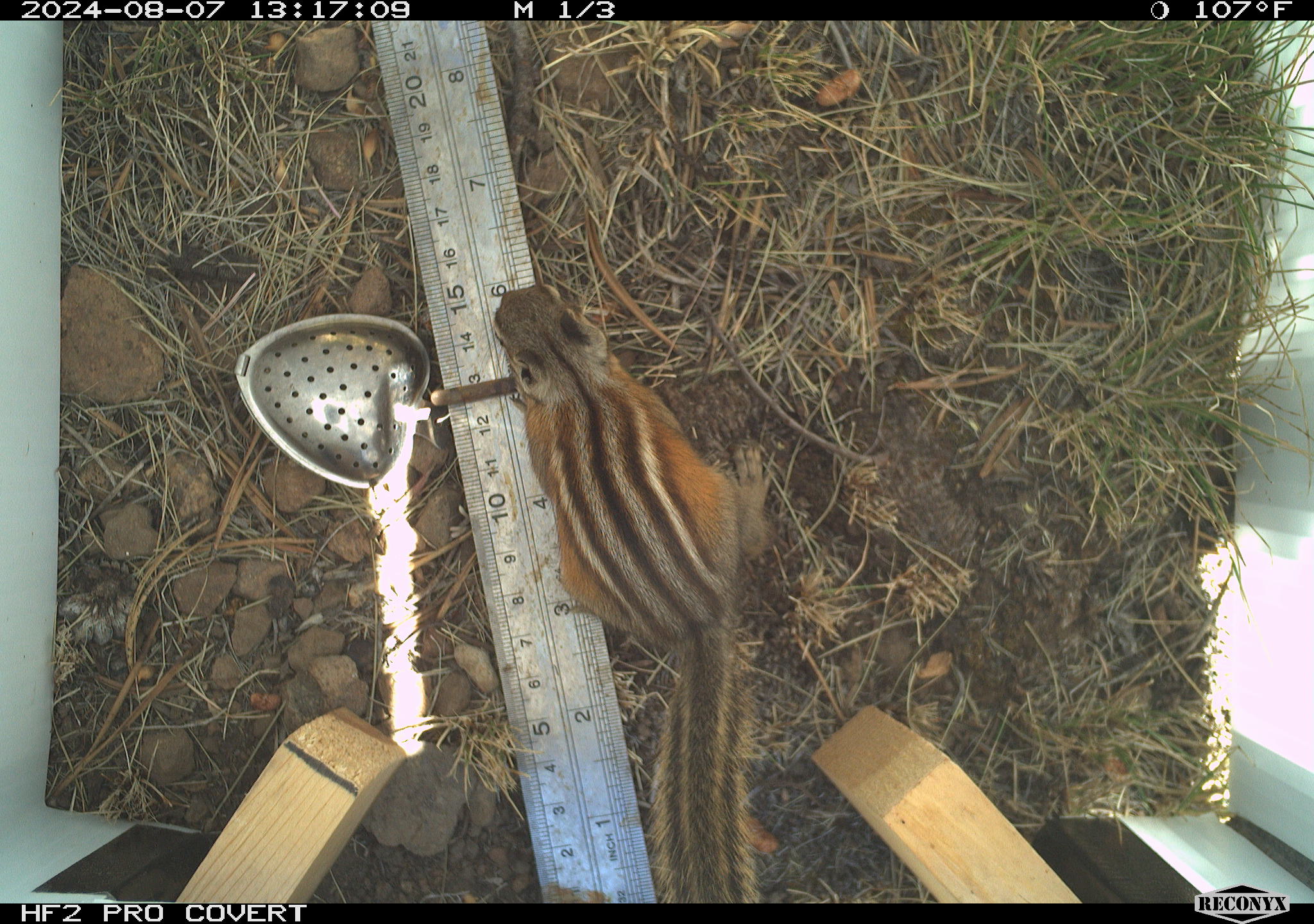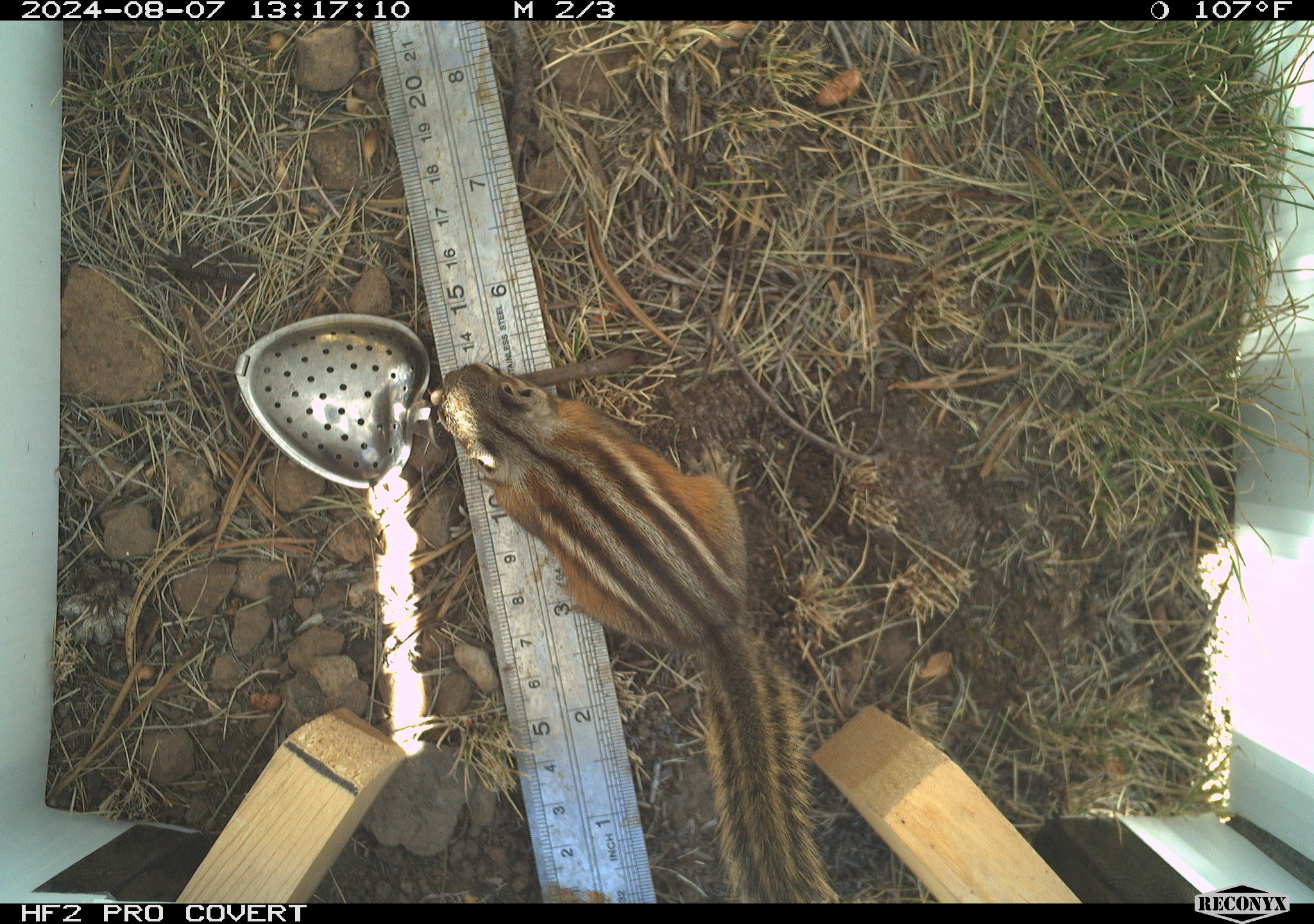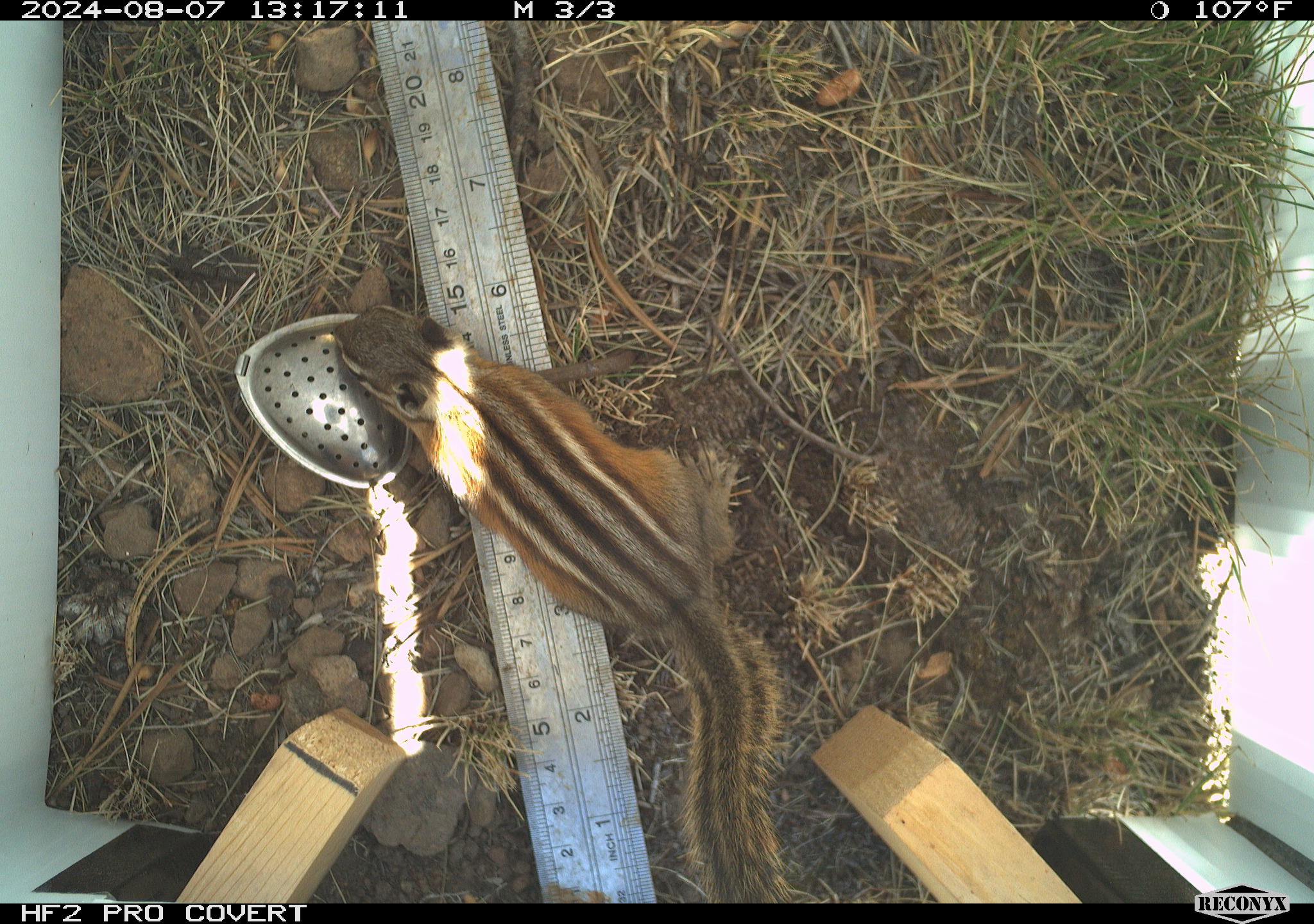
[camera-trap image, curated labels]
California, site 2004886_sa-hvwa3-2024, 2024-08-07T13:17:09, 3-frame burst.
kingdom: Animalia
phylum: Chordata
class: Mammalia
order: Rodentia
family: Sciuridae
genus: Neotamias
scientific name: Neotamias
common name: western chipmunks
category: neotamias species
Neotamias species (western chipmunks) (Neotamias).